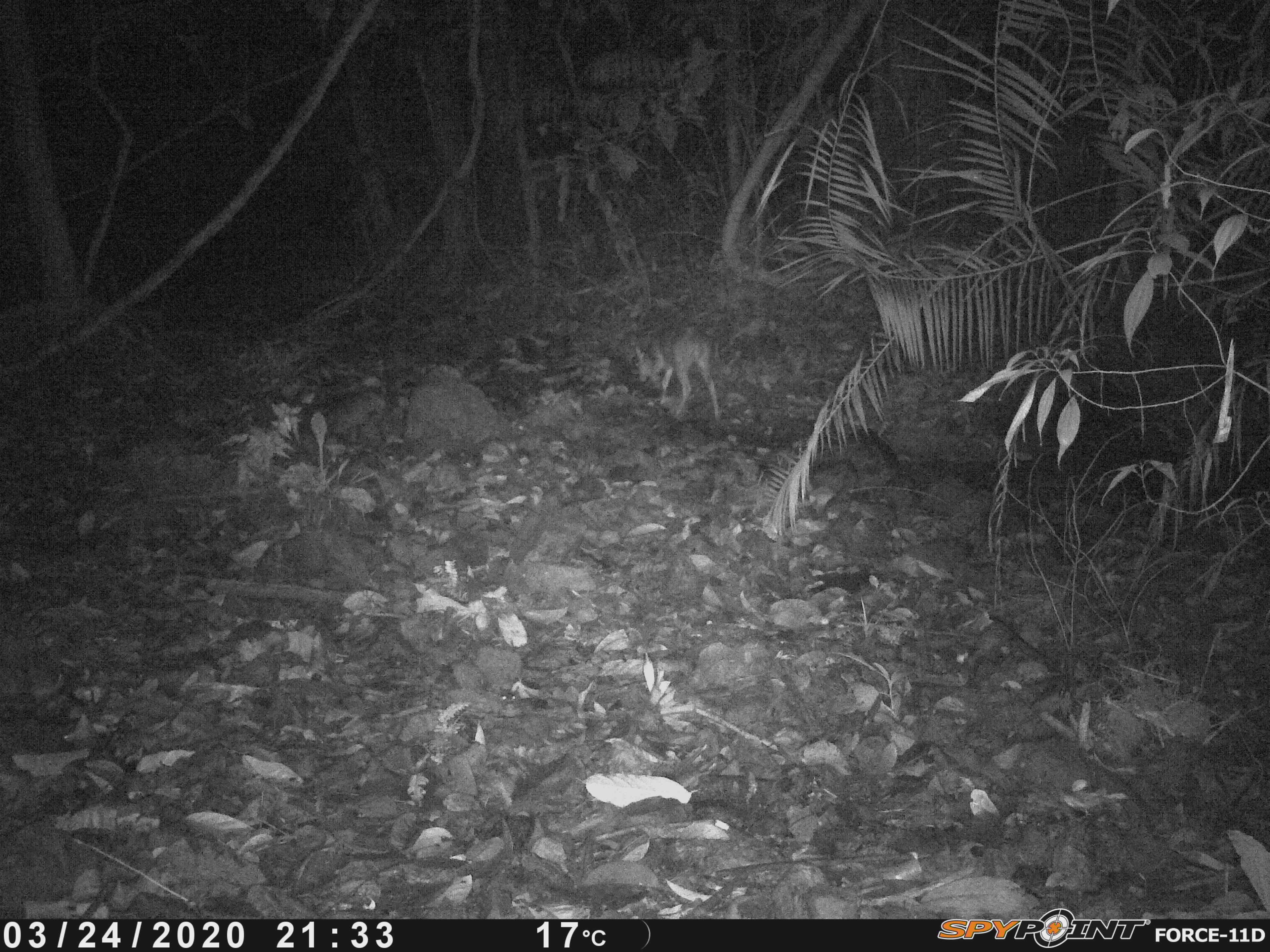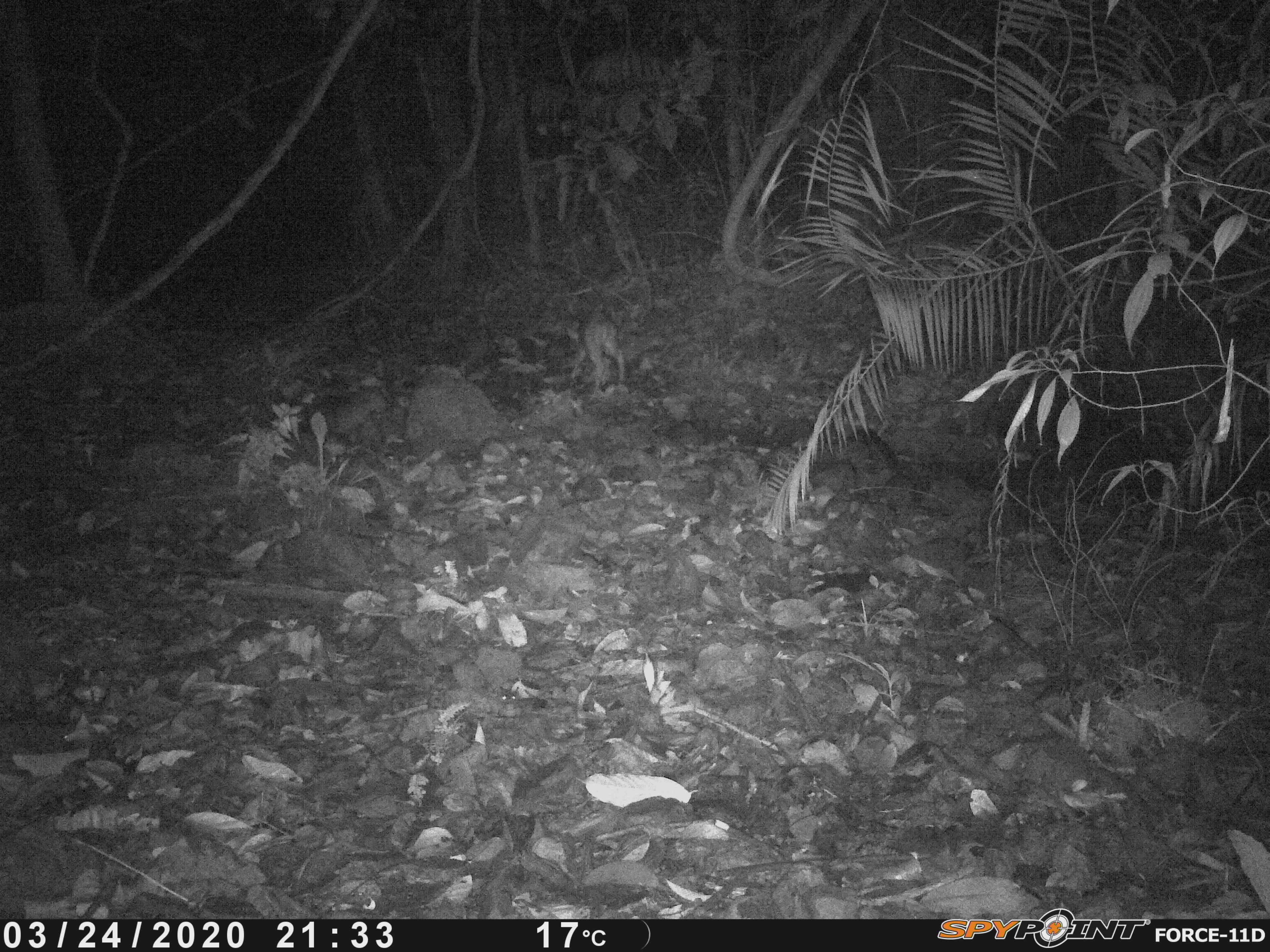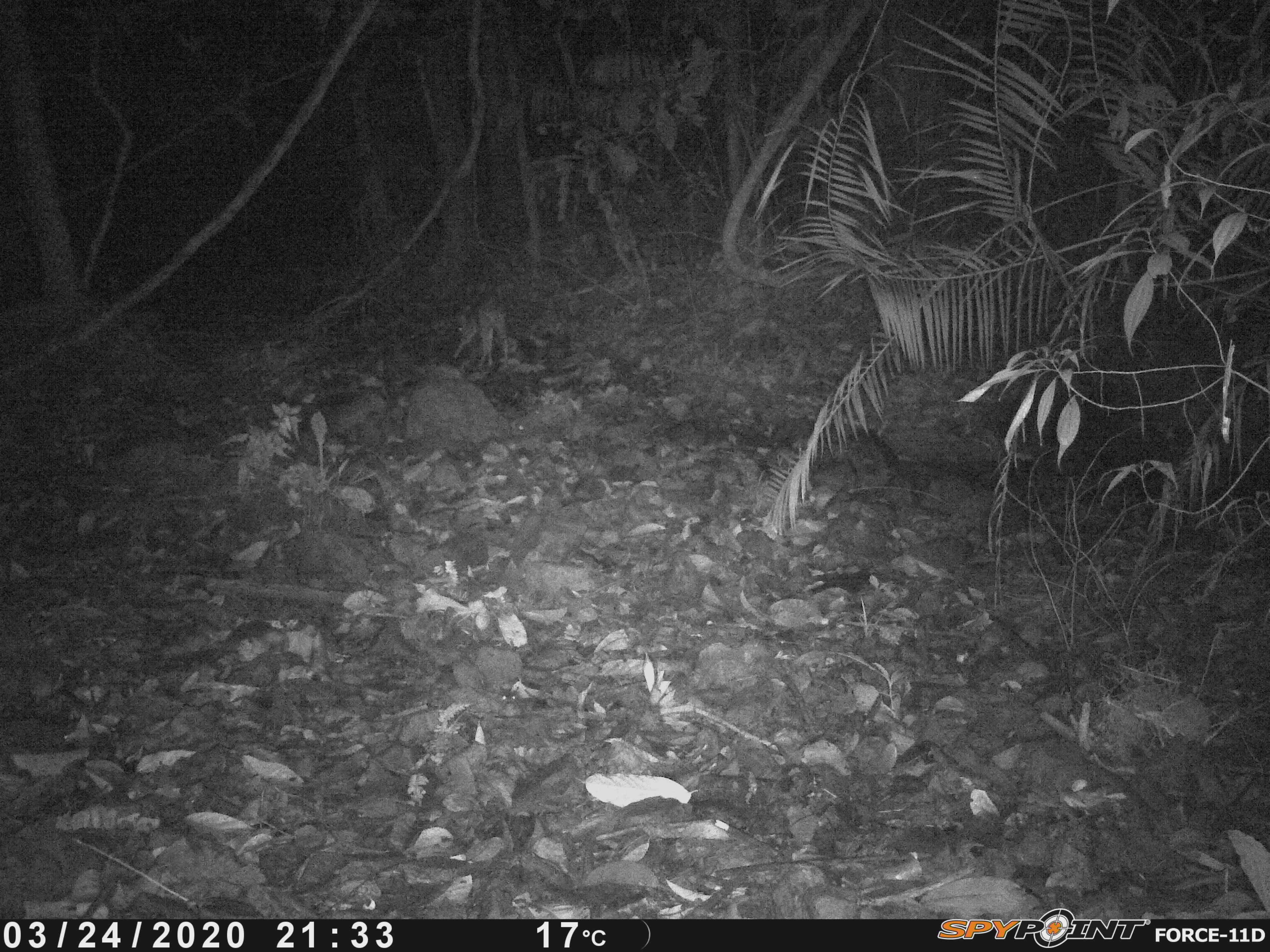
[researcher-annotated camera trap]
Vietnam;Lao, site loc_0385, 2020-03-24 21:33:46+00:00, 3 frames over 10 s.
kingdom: Animalia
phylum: Chordata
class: Mammalia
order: Artiodactyla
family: Cervidae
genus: Muntiacus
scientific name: Muntiacus vuquangensis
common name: large-antlered muntjac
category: large antlered muntjac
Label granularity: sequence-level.